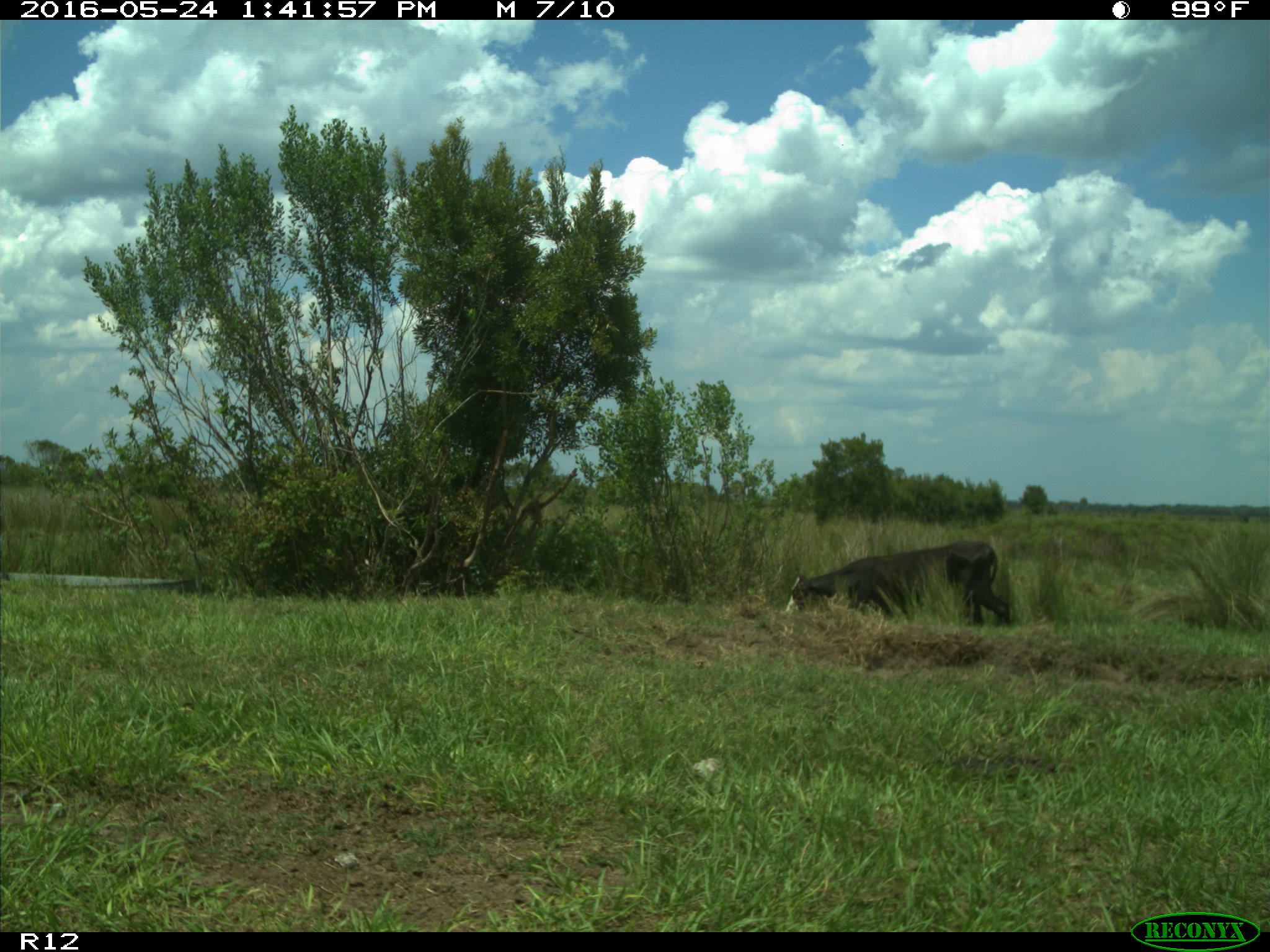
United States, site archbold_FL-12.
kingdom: Animalia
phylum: Chordata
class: Mammalia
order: Artiodactyla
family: Bovidae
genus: Bos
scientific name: Bos taurus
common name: domestic cow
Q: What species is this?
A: Bos taurus (domestic cow).